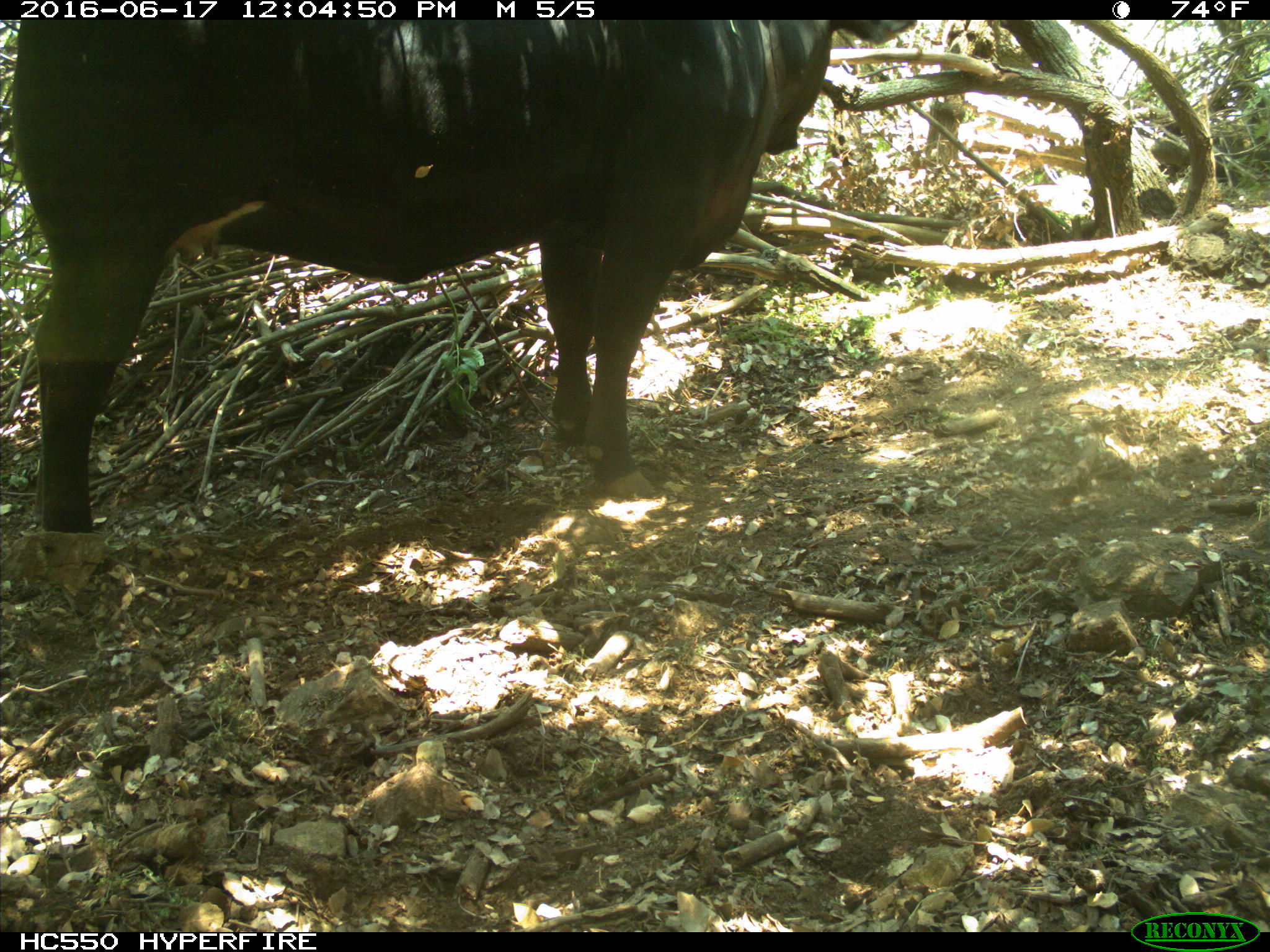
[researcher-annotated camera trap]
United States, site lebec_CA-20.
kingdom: Animalia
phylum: Chordata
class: Mammalia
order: Artiodactyla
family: Bovidae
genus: Bos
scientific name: Bos taurus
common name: domestic cow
Bos taurus (domestic cow).